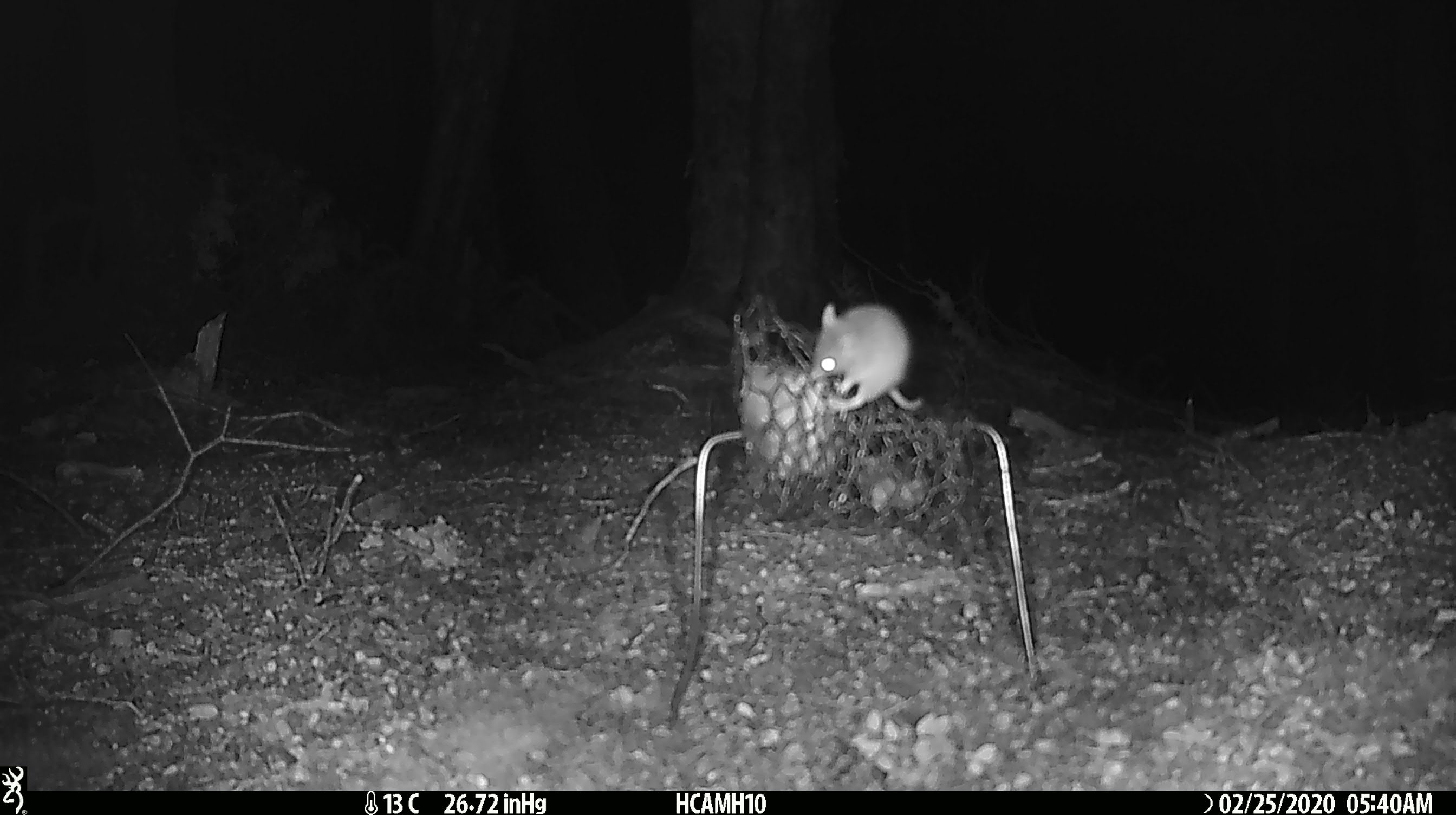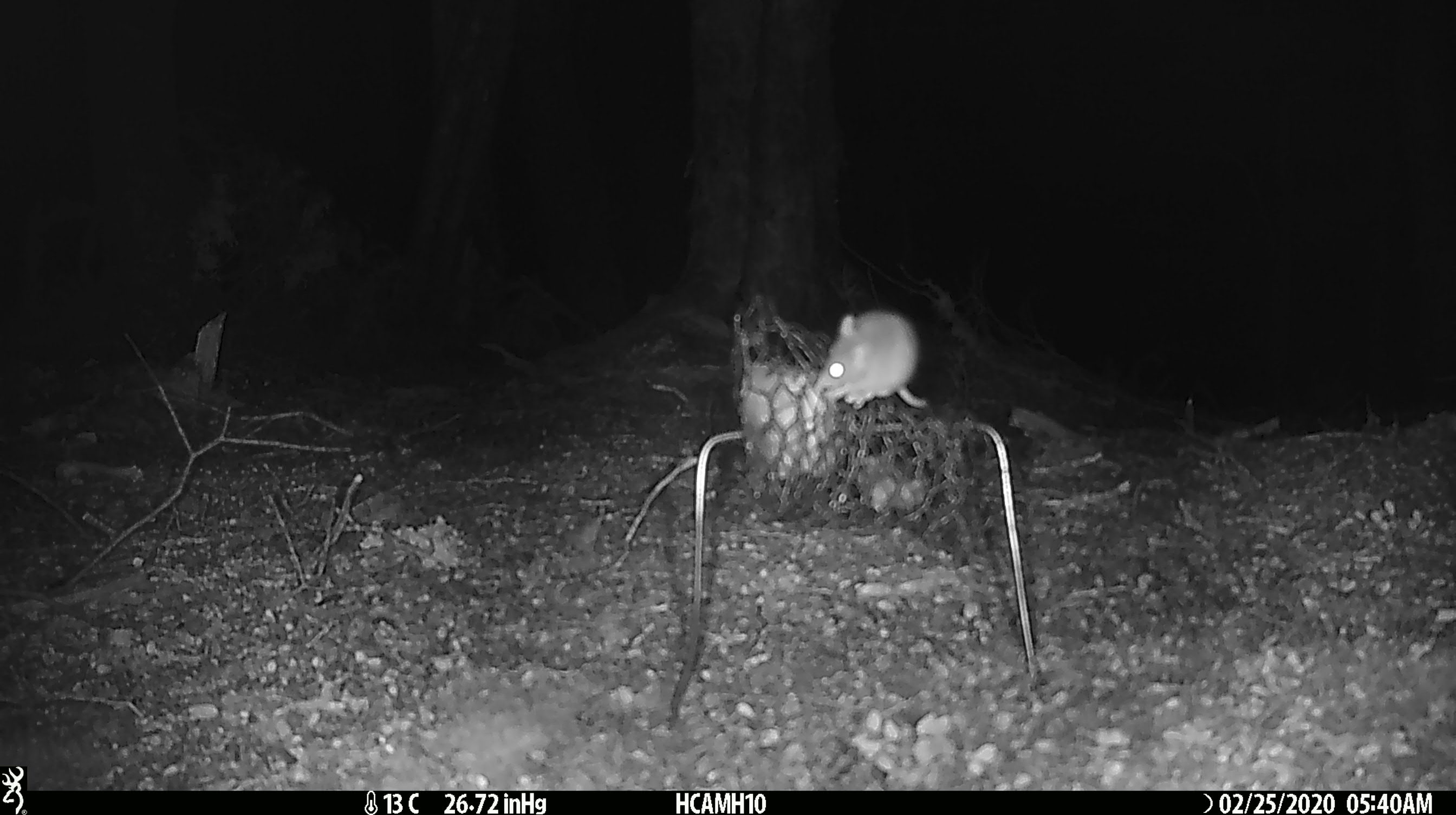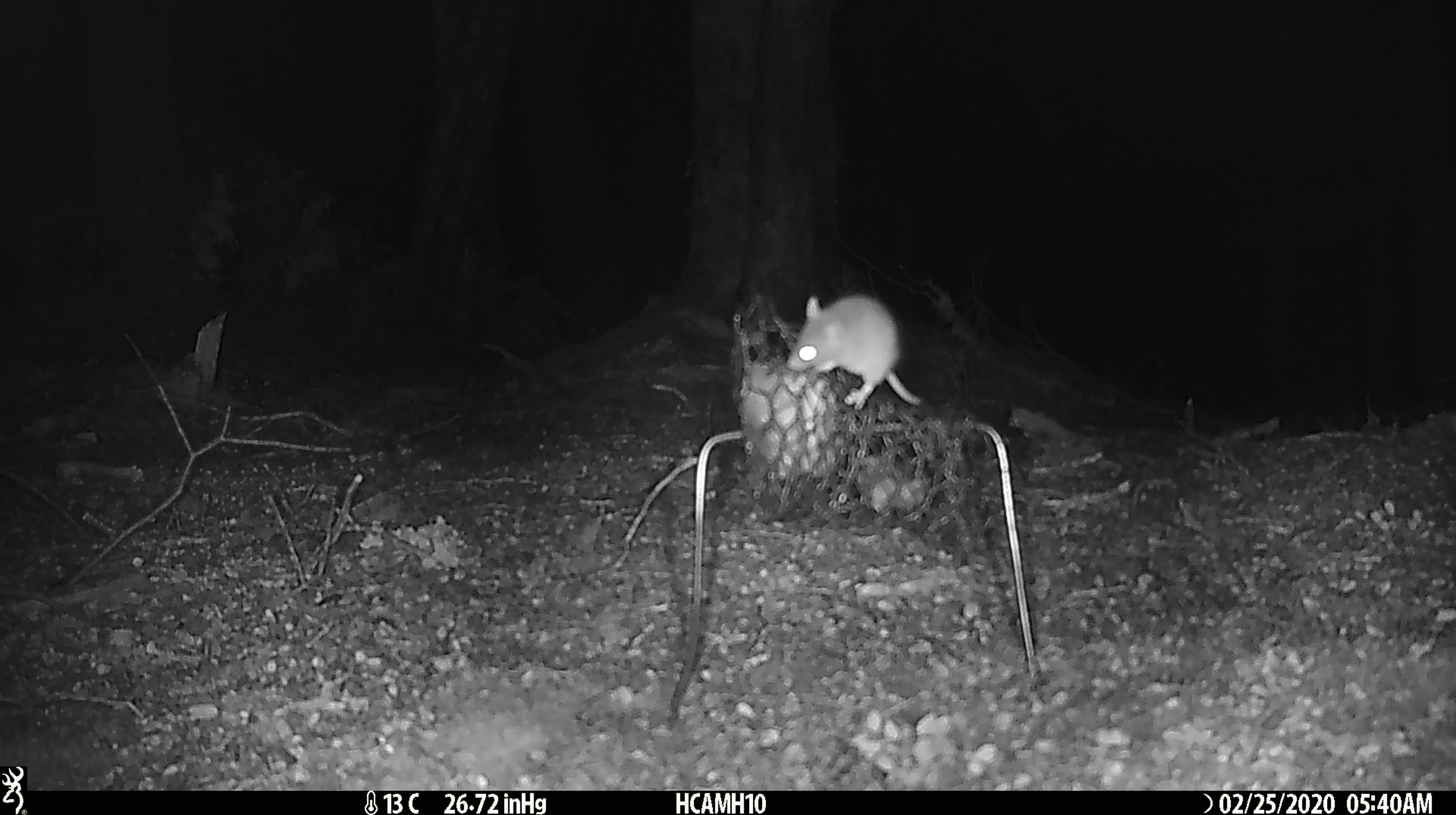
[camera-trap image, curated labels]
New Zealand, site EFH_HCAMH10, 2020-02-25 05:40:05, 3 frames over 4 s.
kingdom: Animalia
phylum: Chordata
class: Mammalia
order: Rodentia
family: Muridae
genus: Mus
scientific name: Mus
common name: mouse